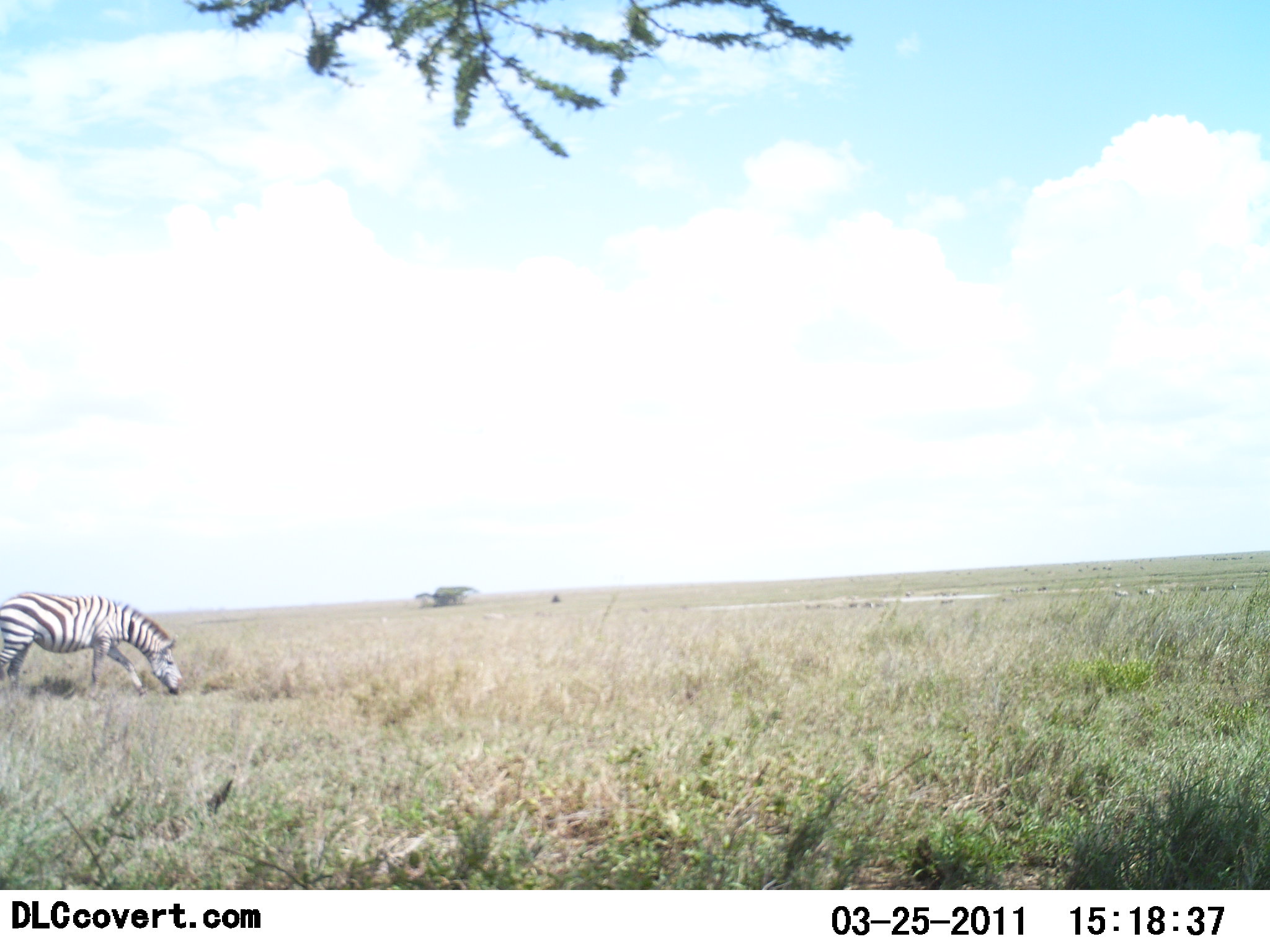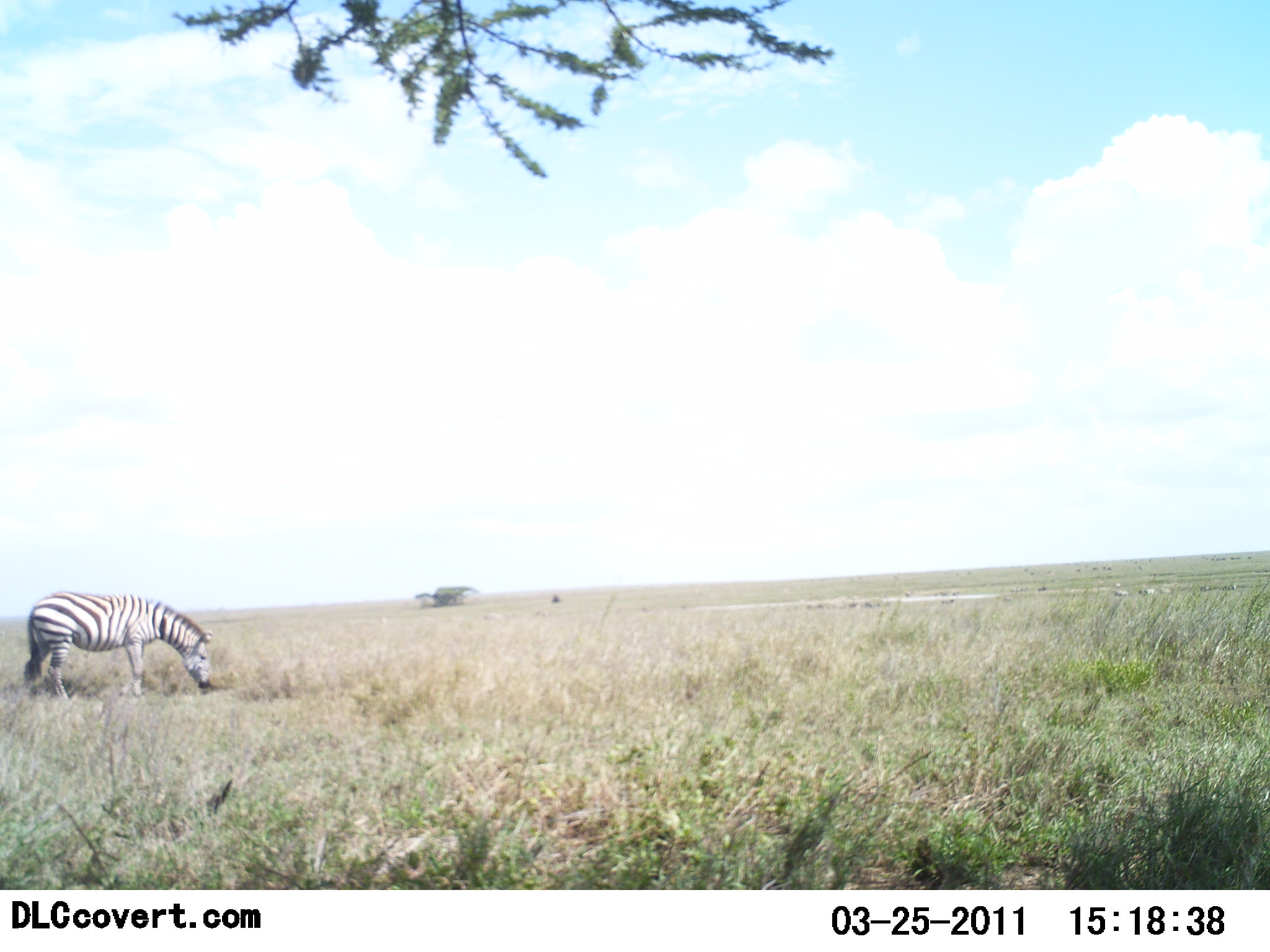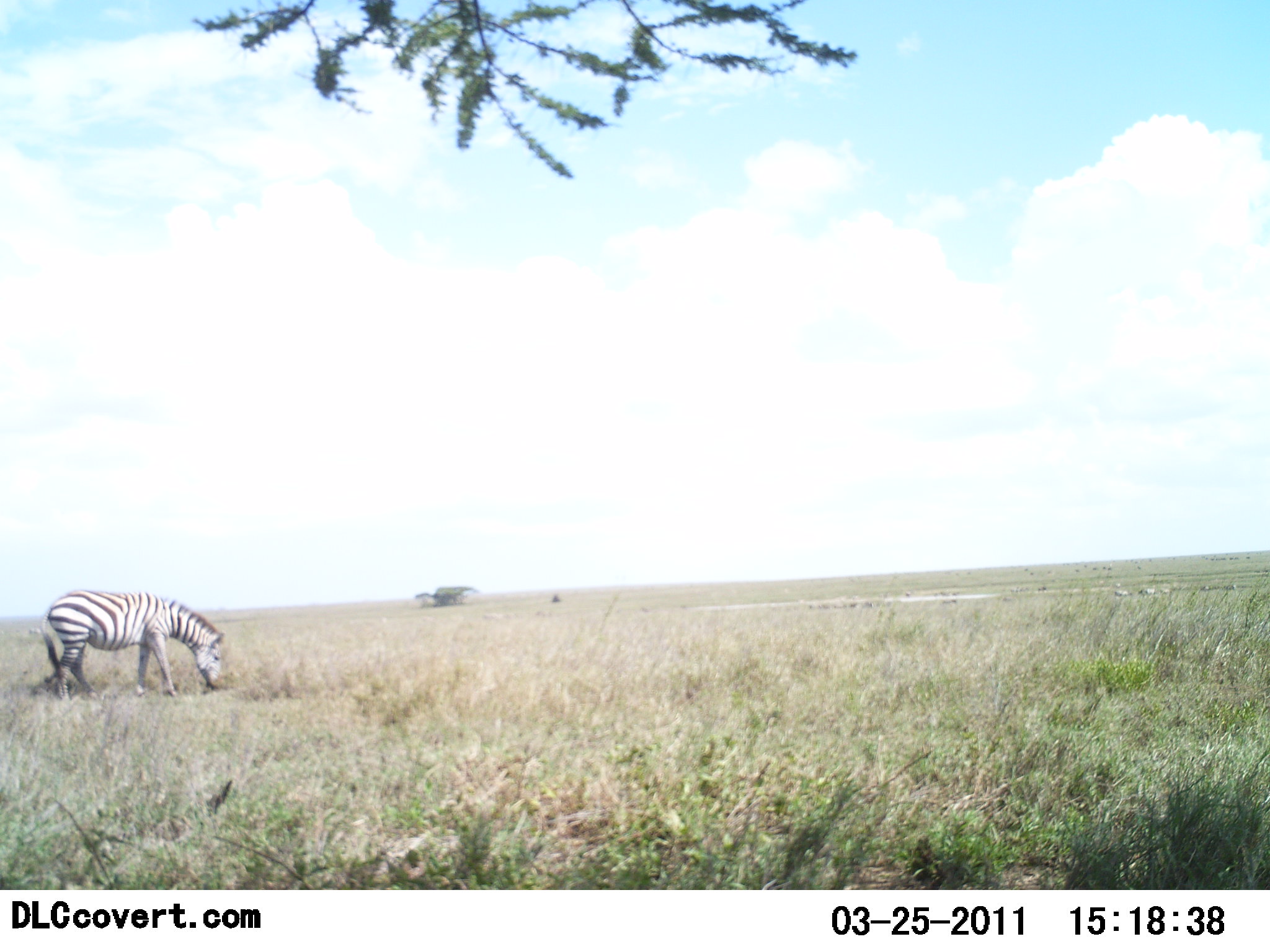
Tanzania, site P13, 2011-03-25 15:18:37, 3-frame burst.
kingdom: Animalia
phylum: Chordata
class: Mammalia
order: Perissodactyla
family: Equidae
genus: Equus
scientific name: Equus quagga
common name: plains zebra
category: zebra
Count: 1.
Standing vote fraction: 8%.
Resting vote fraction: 0%.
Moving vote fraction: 38%.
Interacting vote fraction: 0%.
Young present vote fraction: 0%.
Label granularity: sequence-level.